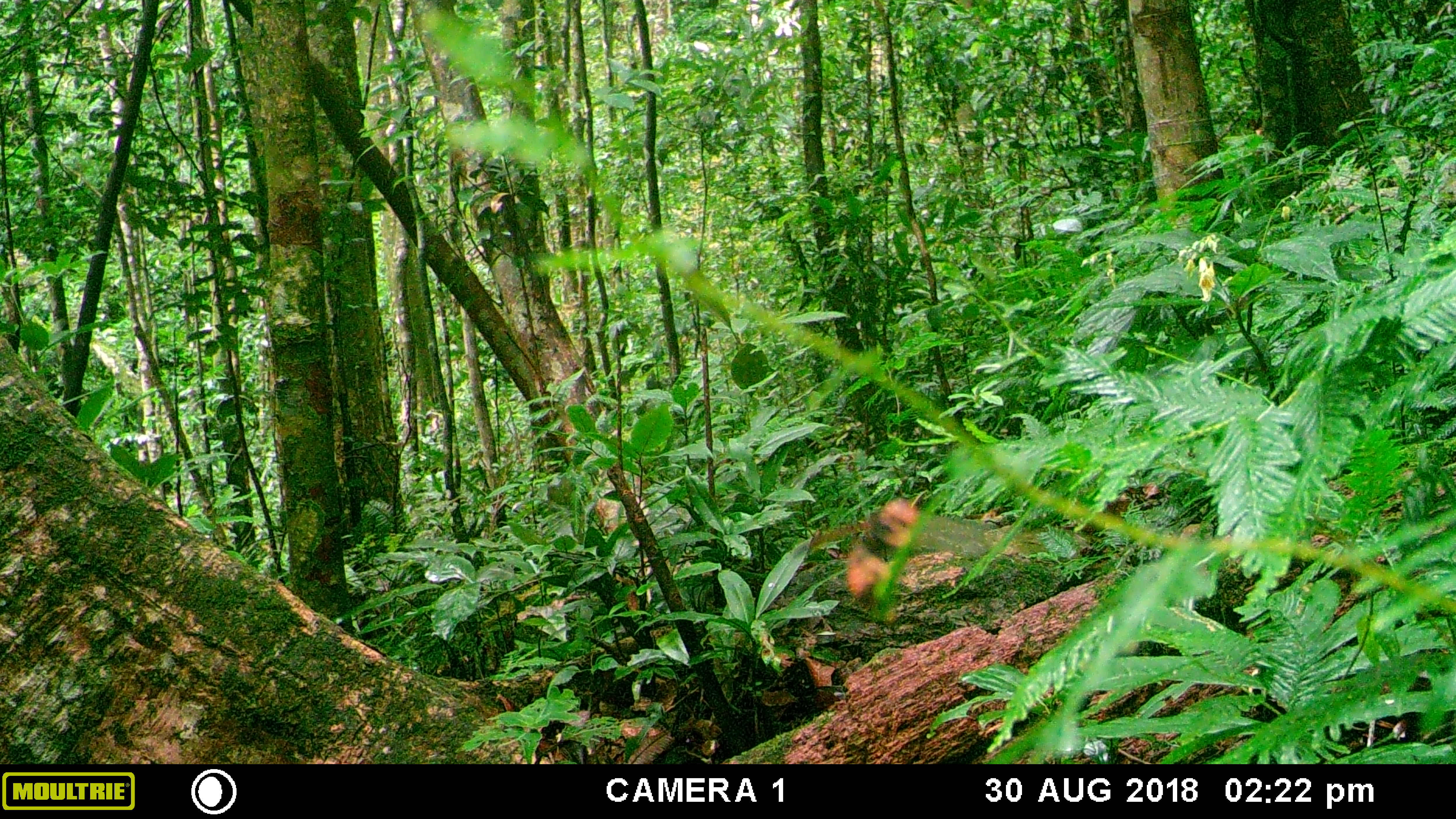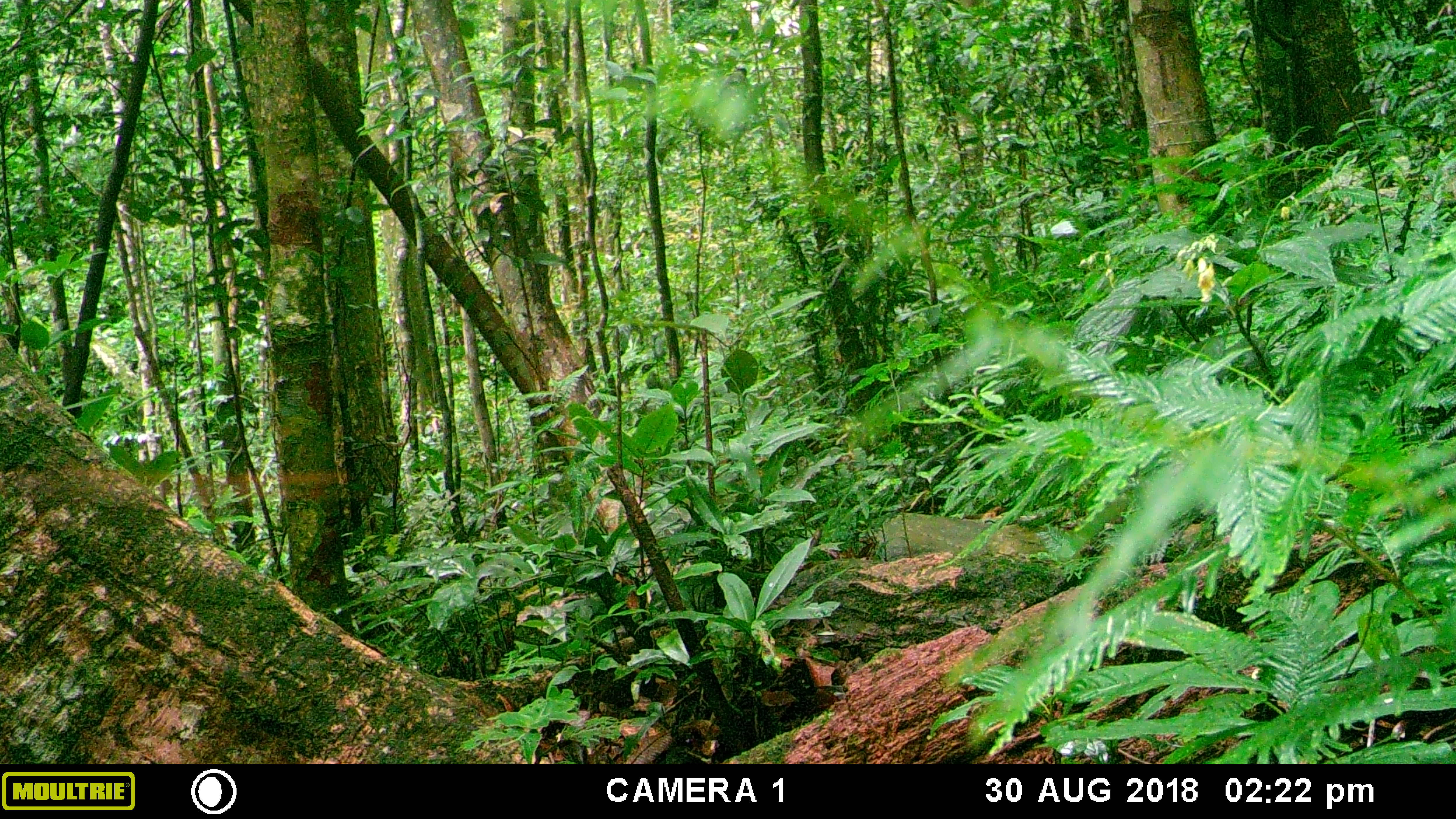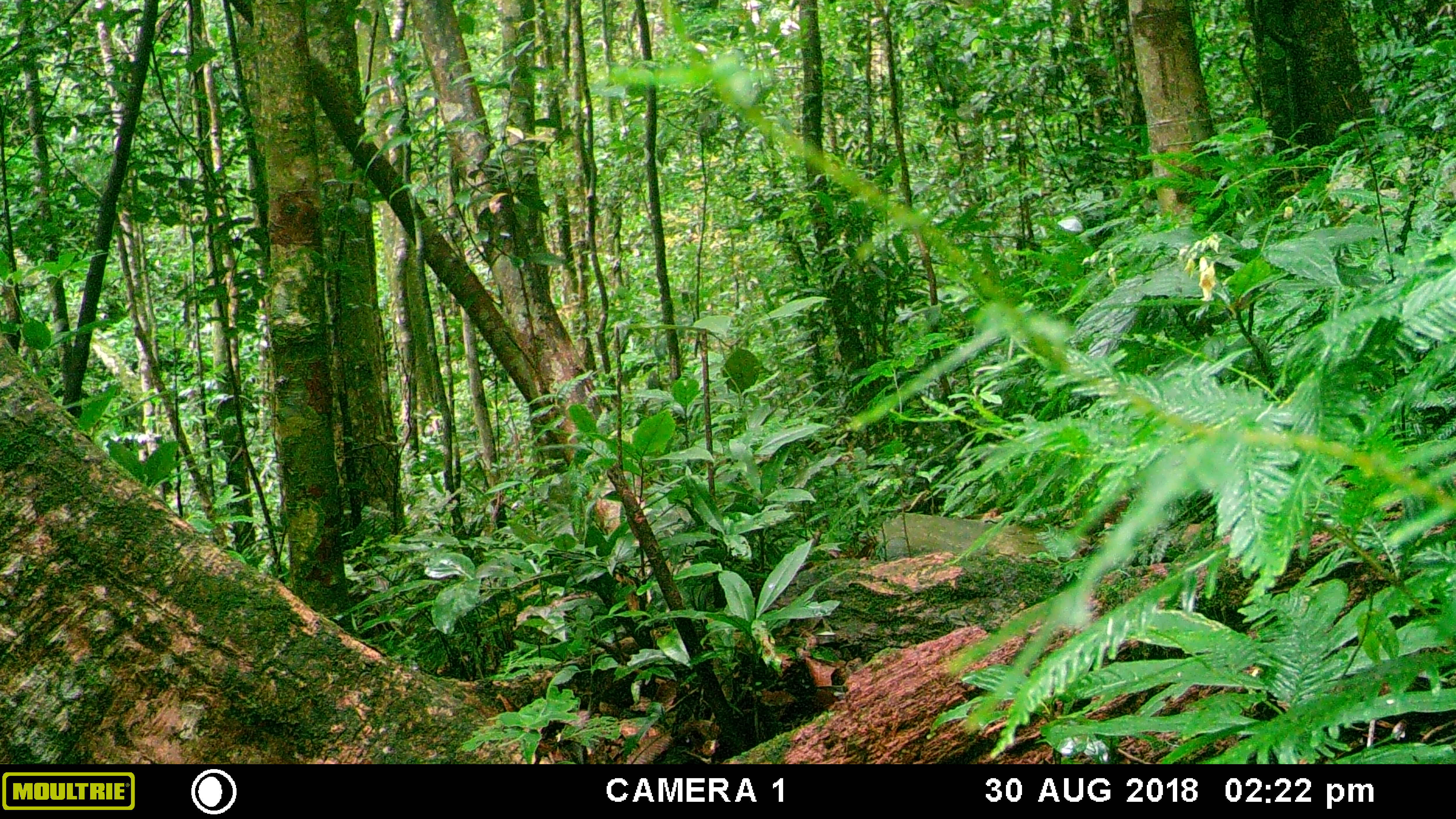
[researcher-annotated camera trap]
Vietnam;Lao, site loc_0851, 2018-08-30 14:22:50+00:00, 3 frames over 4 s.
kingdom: Animalia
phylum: Arthropoda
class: Insecta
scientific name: Insecta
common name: insect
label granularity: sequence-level